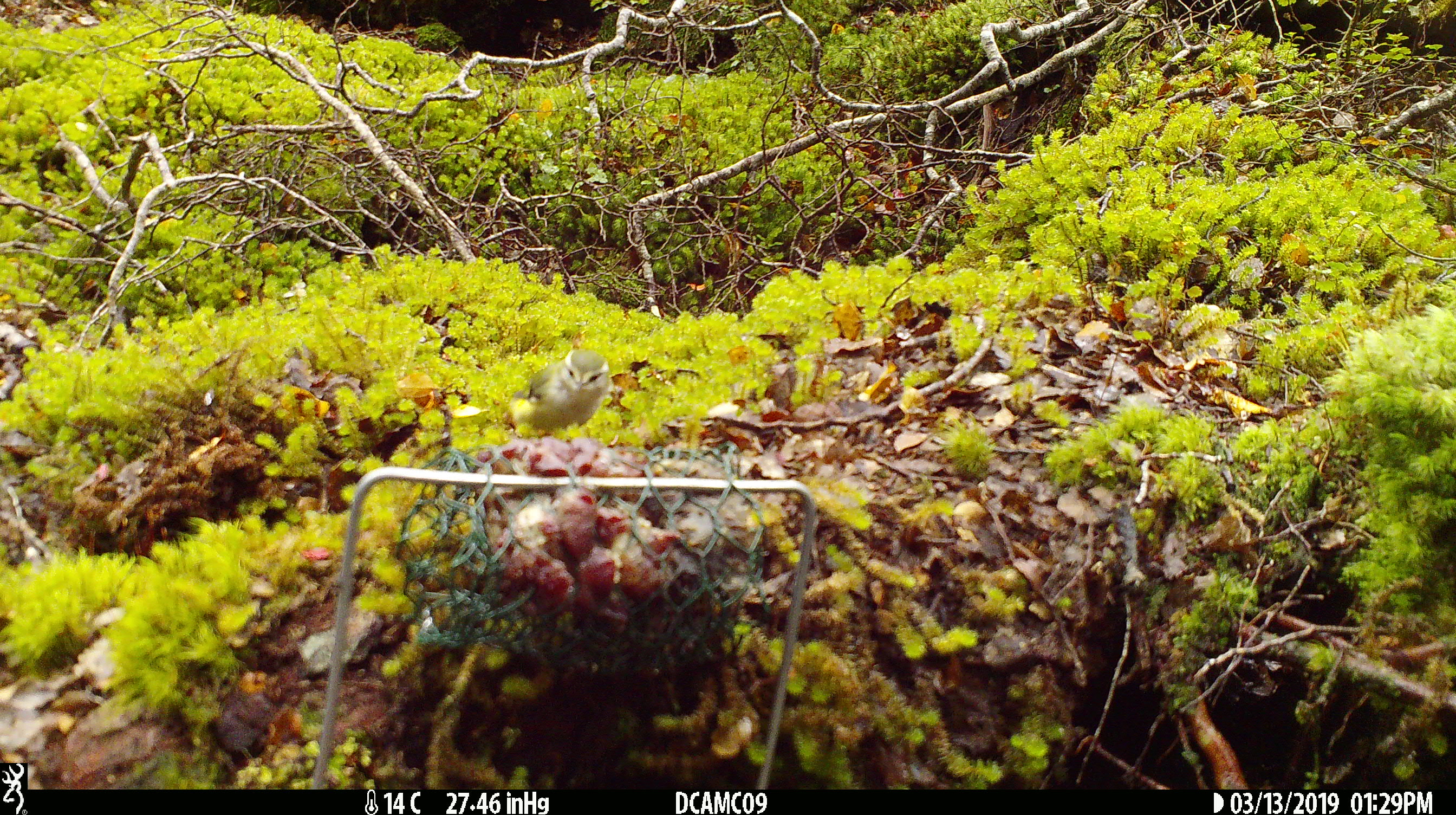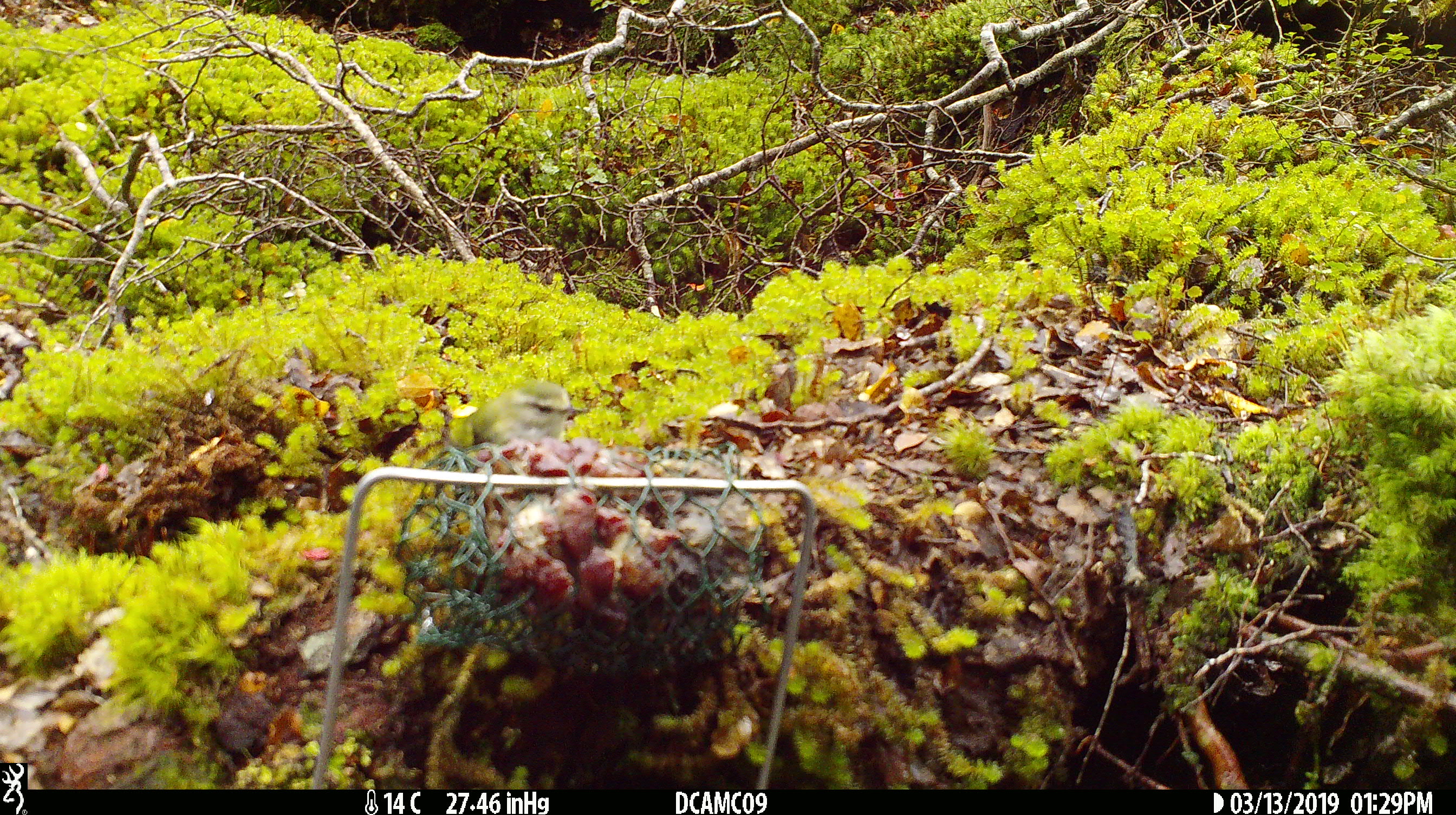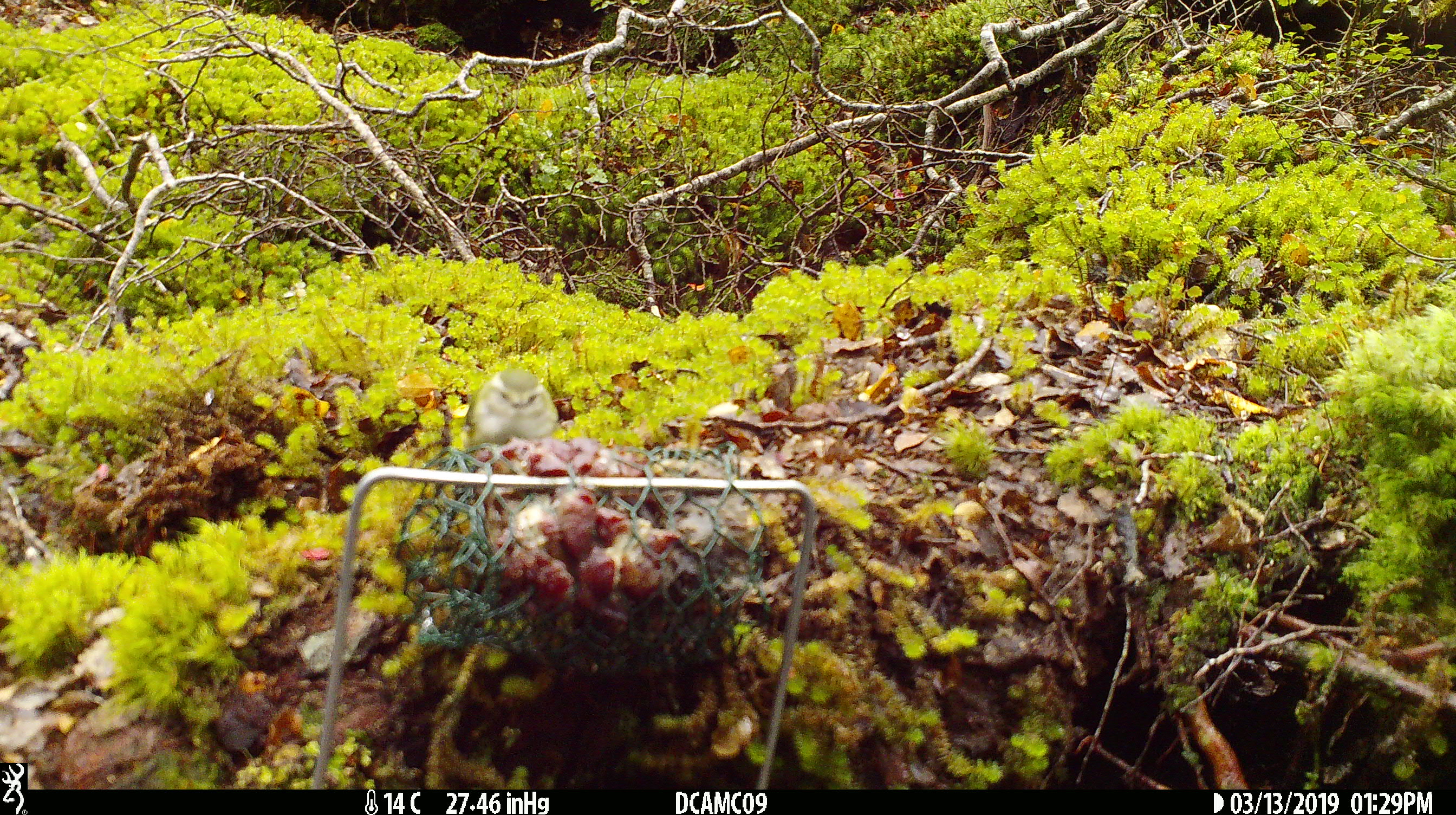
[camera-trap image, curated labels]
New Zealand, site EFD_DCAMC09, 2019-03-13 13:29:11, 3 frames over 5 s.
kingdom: Animalia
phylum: Chordata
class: Aves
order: Passeriformes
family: Acanthisittidae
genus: Acanthisitta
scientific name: Acanthisitta chloris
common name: rifleman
Rifleman (Acanthisitta chloris).